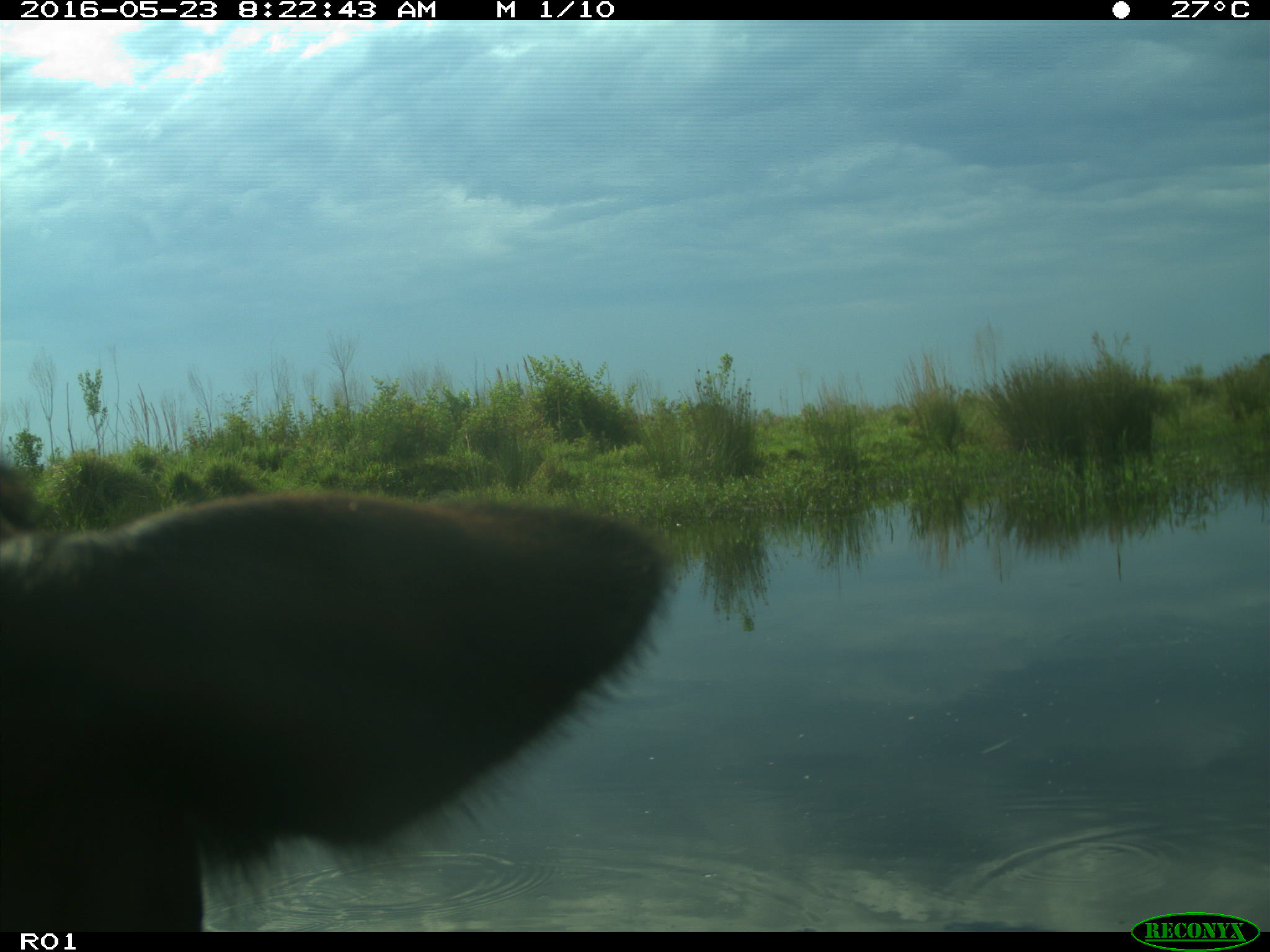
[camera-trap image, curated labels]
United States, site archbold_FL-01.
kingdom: Animalia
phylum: Chordata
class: Mammalia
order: Artiodactyla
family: Bovidae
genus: Bos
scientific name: Bos taurus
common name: domestic cow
Bos taurus (domestic cow).